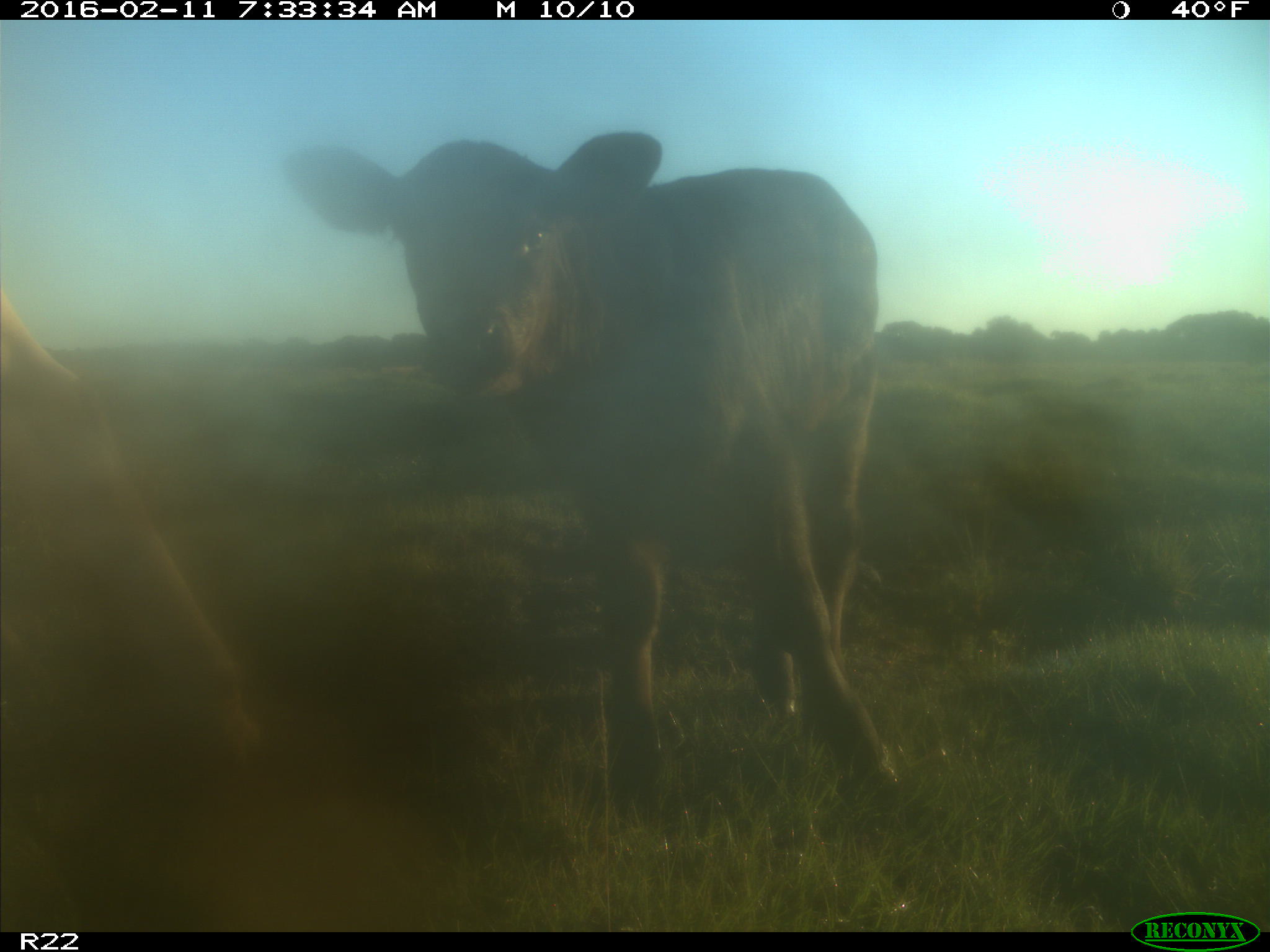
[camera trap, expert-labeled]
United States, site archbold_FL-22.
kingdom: Animalia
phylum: Chordata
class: Mammalia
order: Artiodactyla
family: Bovidae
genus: Bos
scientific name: Bos taurus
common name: domestic cow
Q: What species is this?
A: Bos taurus (domestic cow).